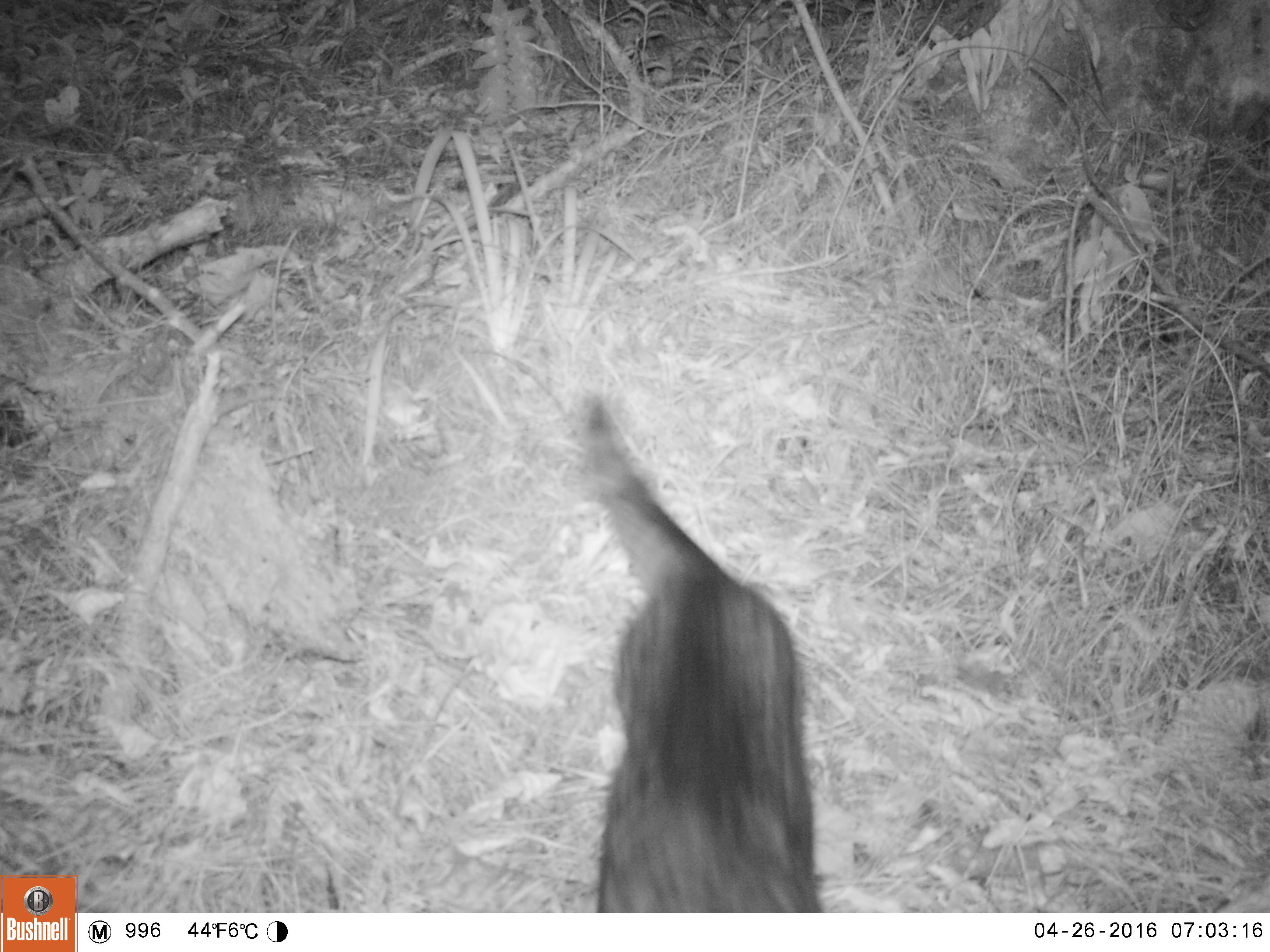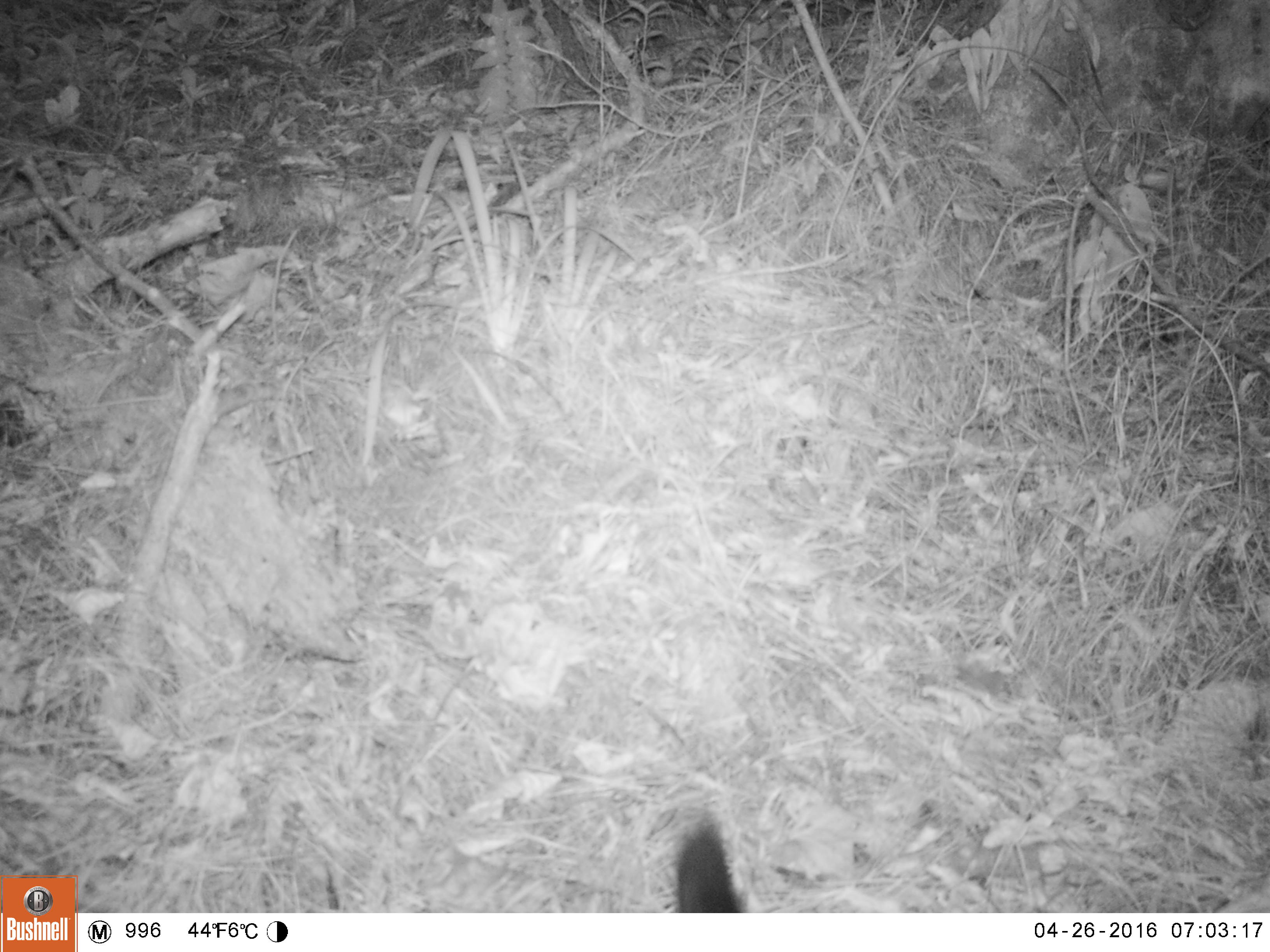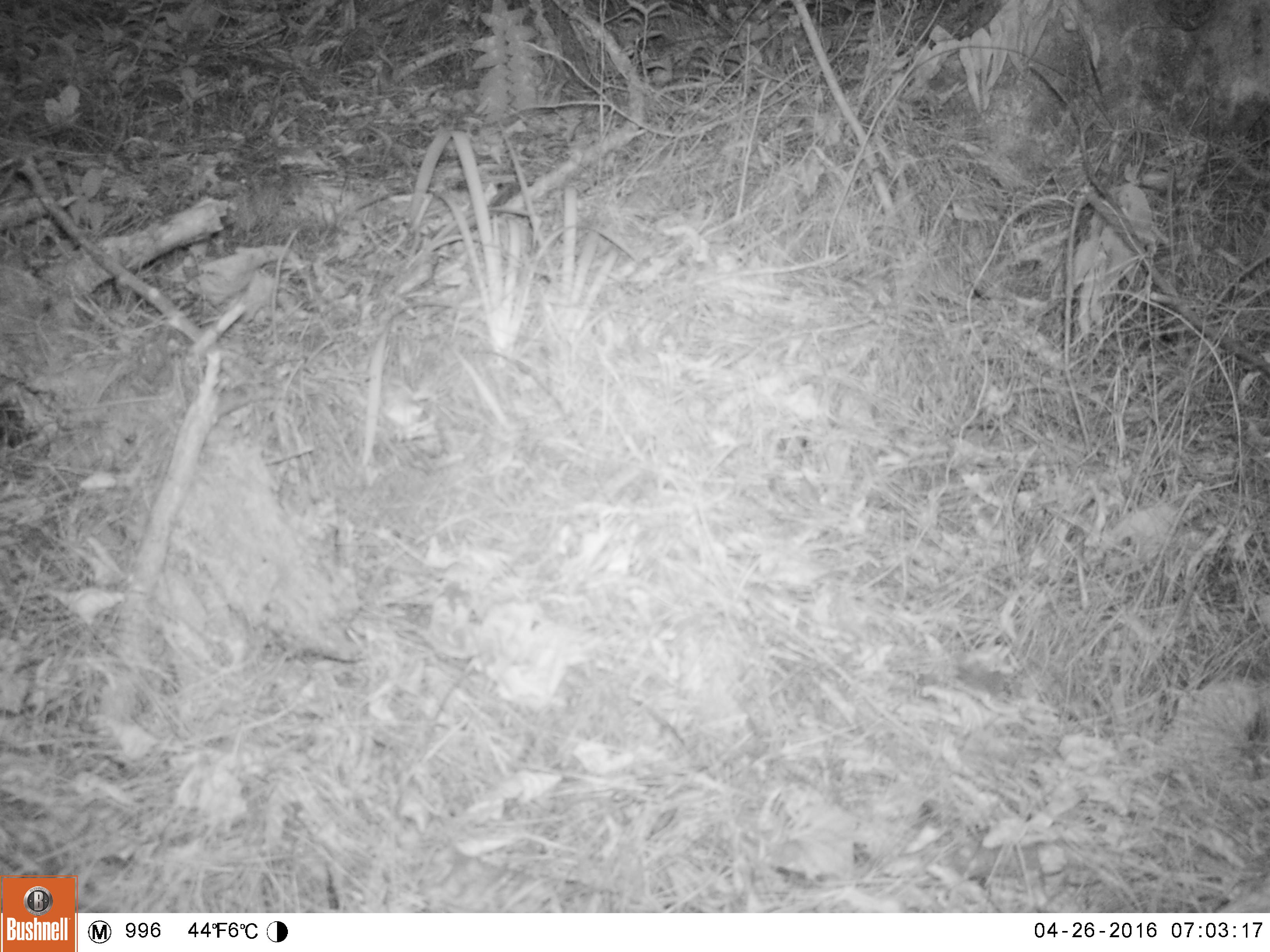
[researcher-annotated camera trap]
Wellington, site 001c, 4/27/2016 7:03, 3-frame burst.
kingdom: Animalia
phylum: Chordata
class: Mammalia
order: Carnivora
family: Felidae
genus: Felis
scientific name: Felis catus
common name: cat